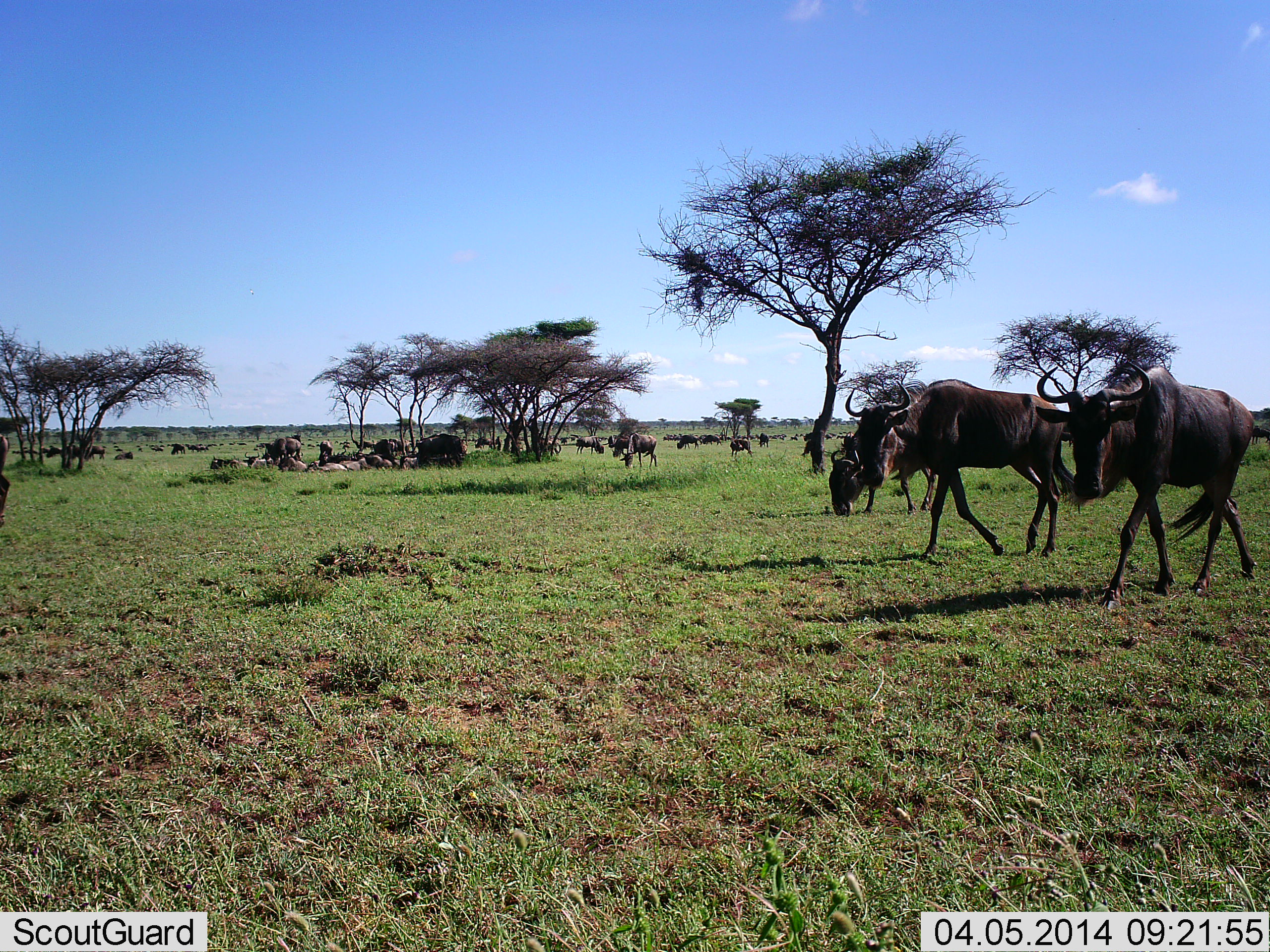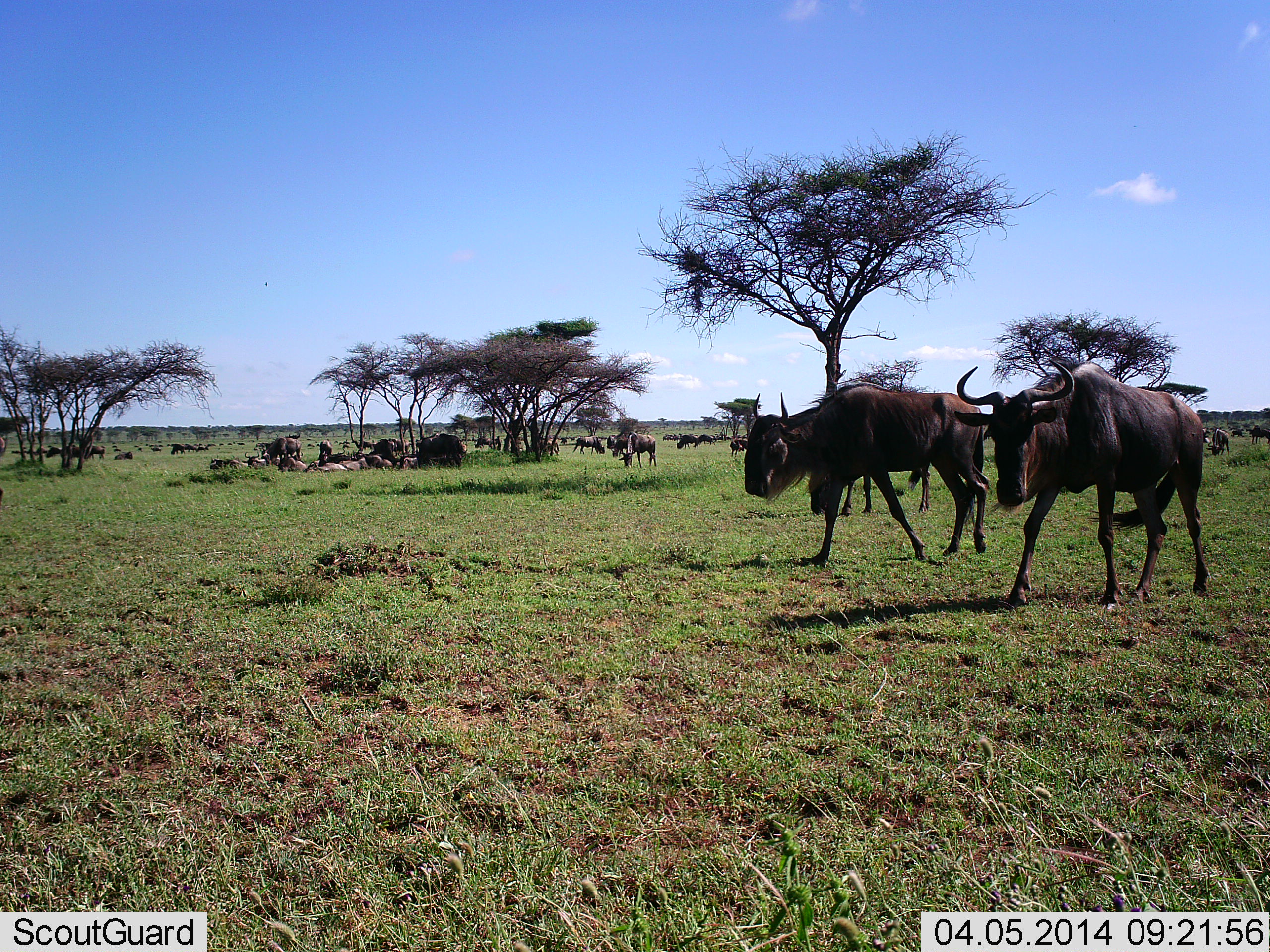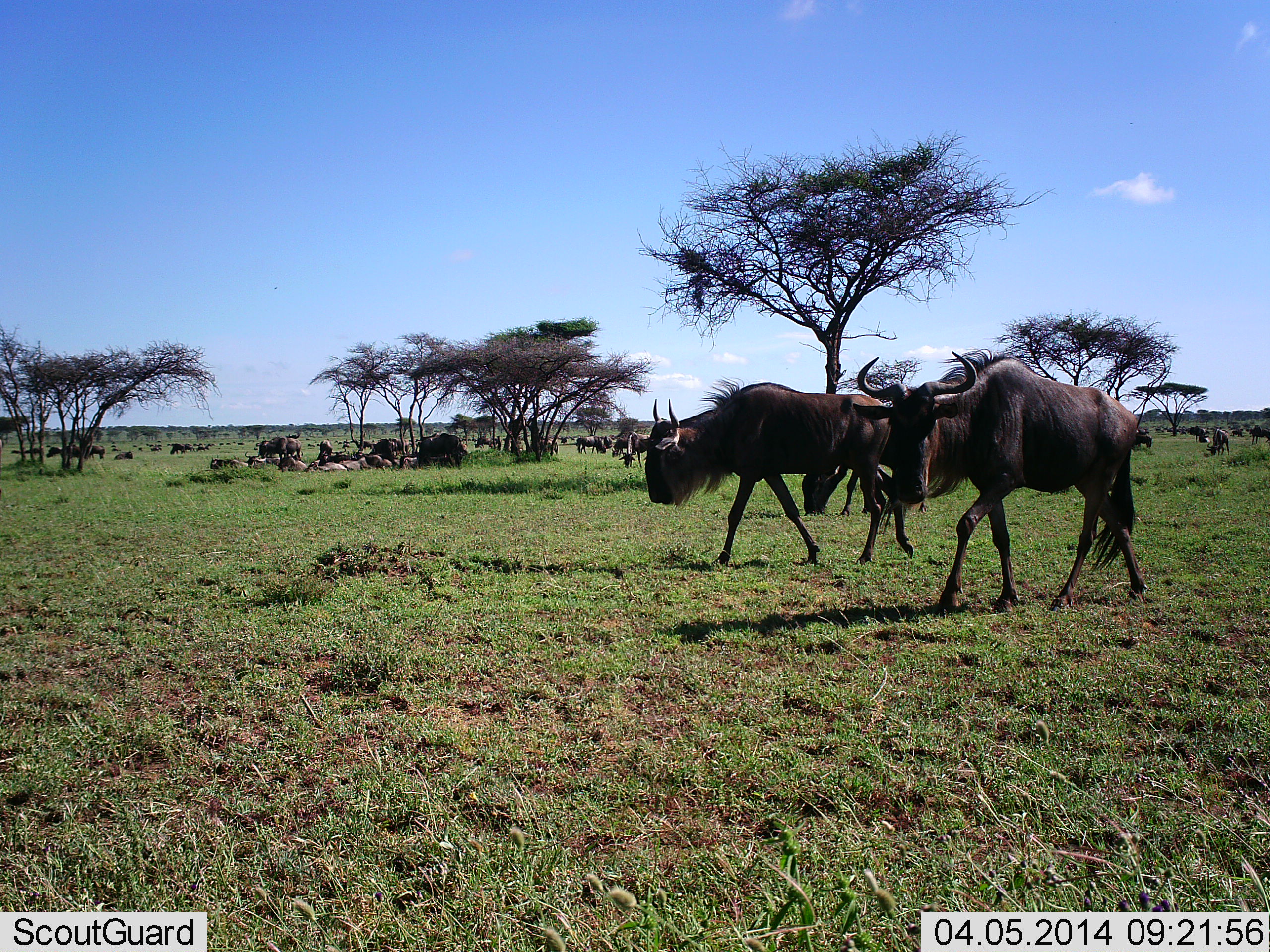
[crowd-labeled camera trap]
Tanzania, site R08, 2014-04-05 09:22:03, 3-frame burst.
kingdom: Animalia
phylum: Chordata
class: Mammalia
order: Artiodactyla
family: Bovidae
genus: Connochaetes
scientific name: Connochaetes taurinus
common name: blue wildebeest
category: wildebeest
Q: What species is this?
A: Wildebeest (blue wildebeest) (Connochaetes taurinus).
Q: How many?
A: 51+.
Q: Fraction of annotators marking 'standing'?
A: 70%.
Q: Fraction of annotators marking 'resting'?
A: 90%.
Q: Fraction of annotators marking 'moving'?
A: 100%.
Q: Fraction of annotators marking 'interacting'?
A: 10%.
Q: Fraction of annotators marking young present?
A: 0%.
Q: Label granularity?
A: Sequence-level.